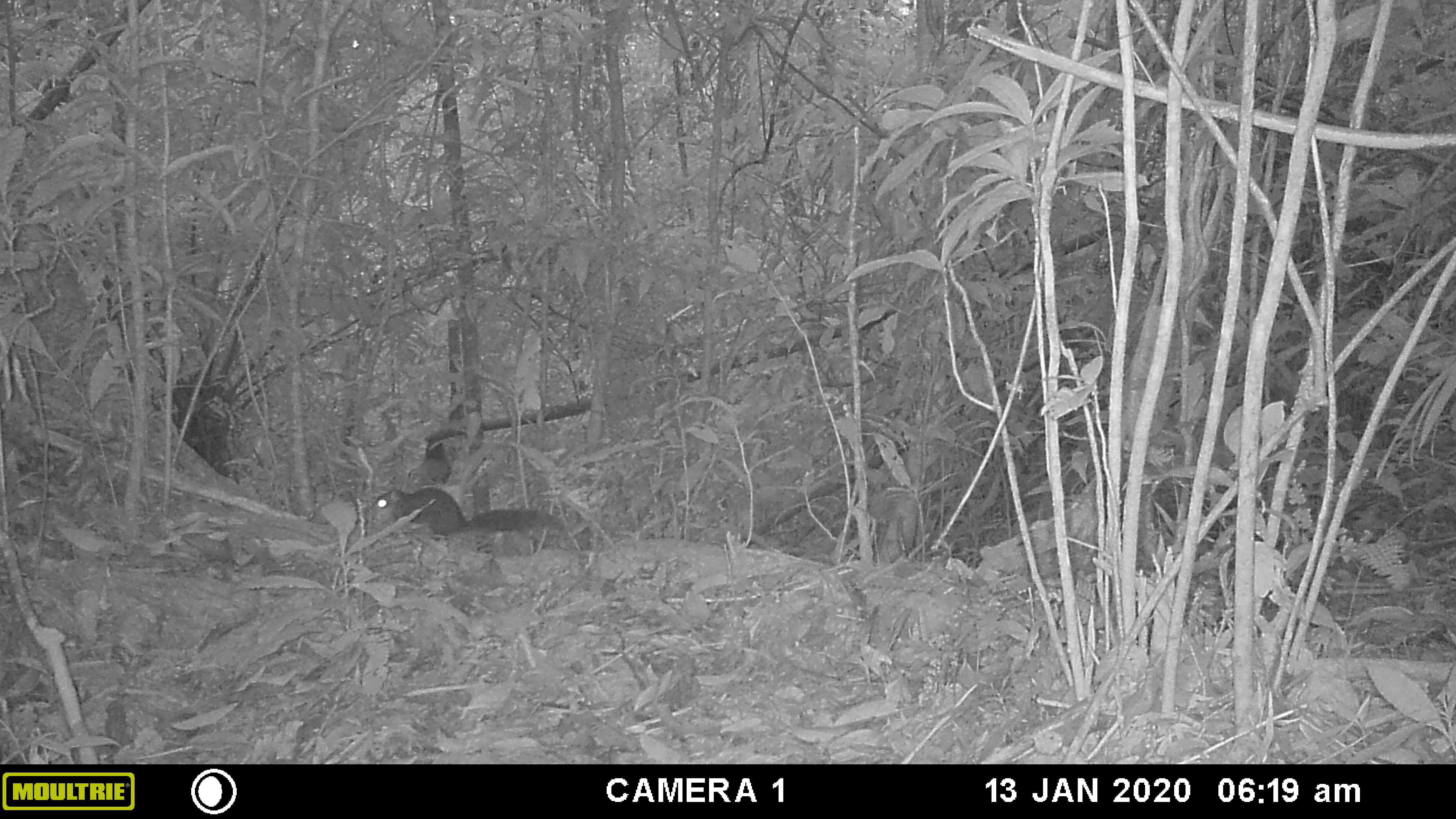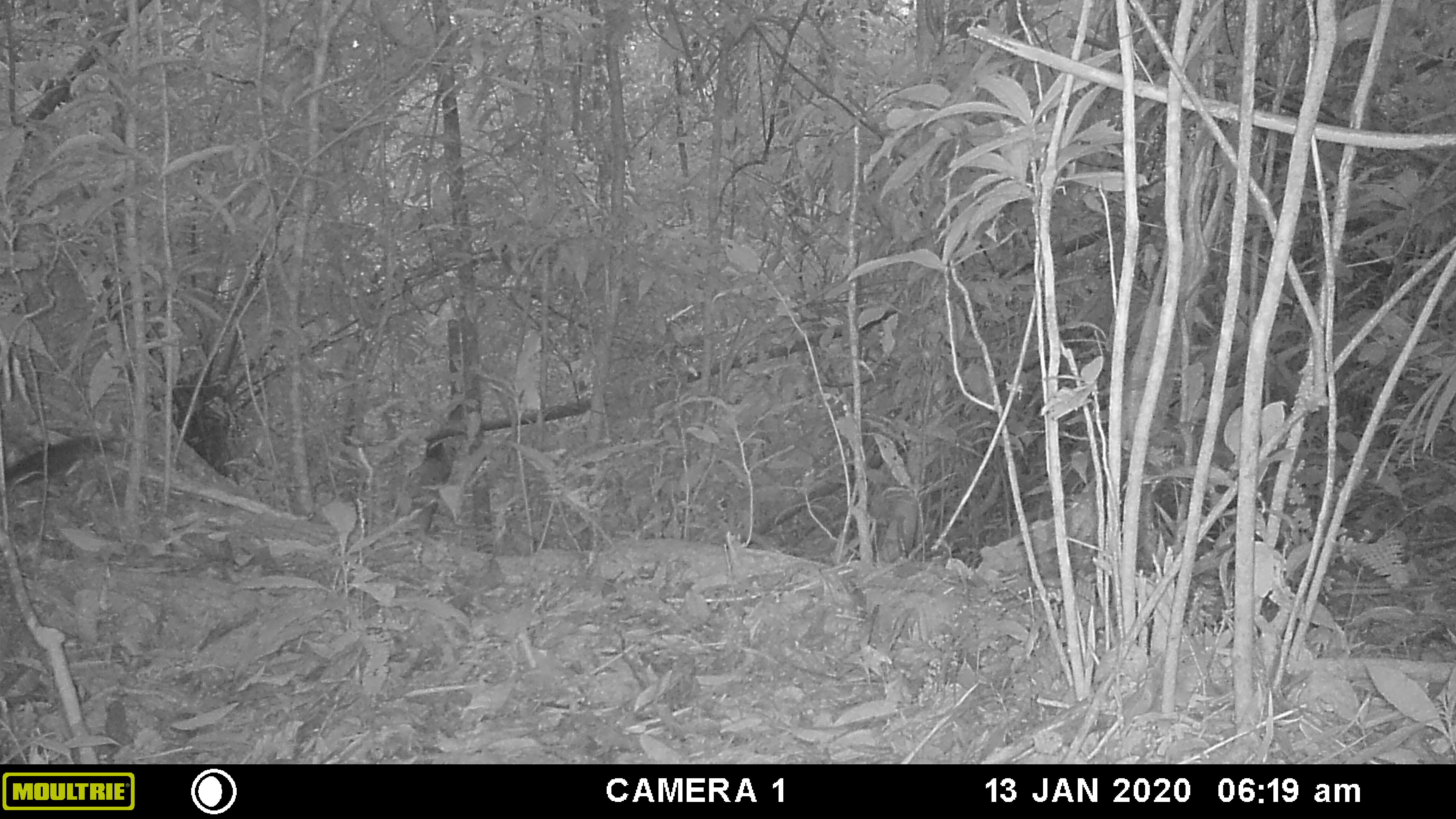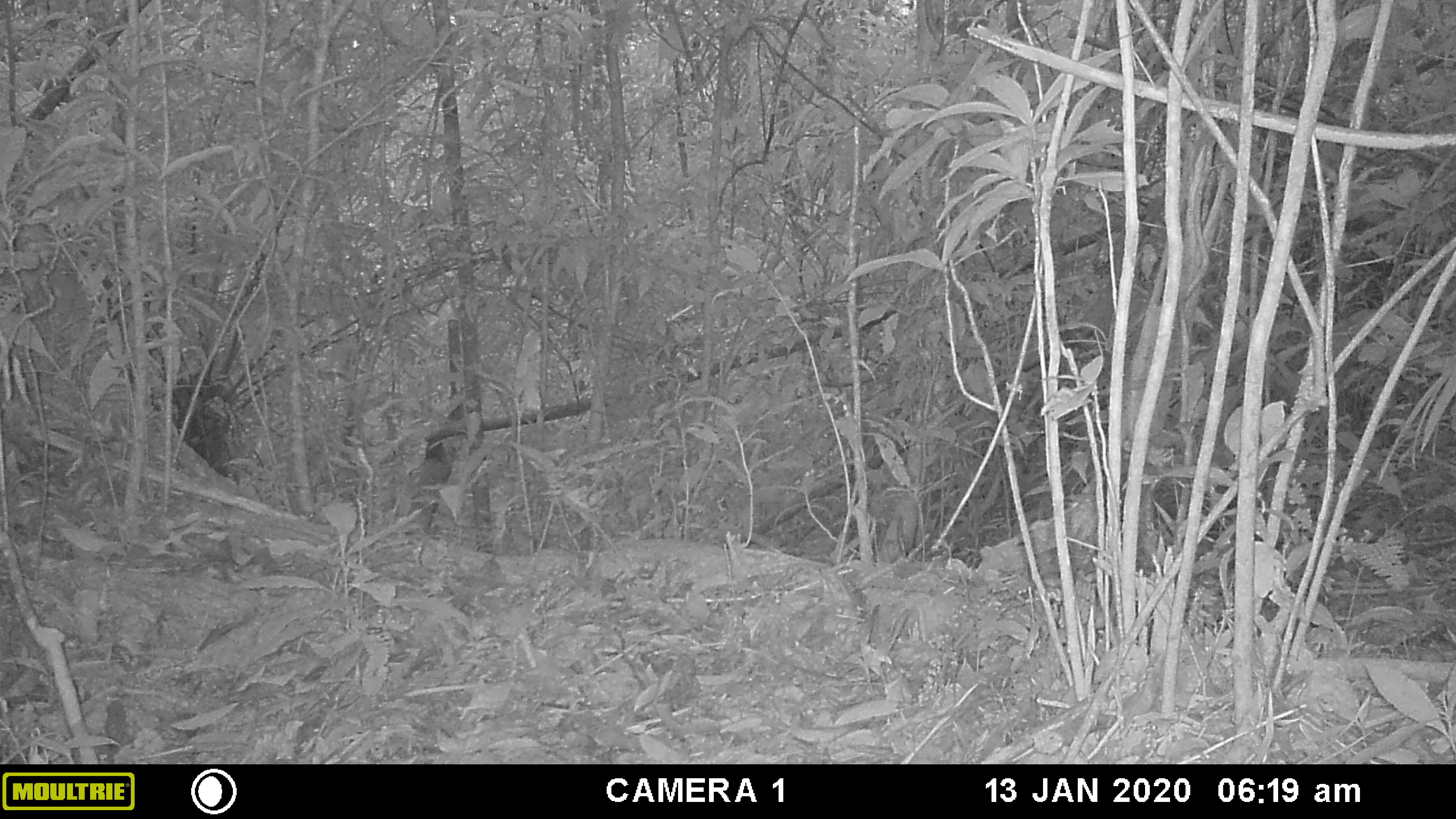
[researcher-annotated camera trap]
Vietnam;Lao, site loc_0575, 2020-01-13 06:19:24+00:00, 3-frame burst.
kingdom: Animalia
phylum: Chordata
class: Mammalia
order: Rodentia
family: Sciuridae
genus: Dremomys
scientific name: Dremomys rufigenis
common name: red-cheeked squirrel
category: red cheeked squirrel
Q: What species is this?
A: Red cheeked squirrel (red-cheeked squirrel) (Dremomys rufigenis).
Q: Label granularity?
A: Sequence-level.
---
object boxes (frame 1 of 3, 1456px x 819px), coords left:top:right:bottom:
red cheeked squirrel: 364:486:564:542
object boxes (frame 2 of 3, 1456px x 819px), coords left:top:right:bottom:
red cheeked squirrel: 0:434:117:485